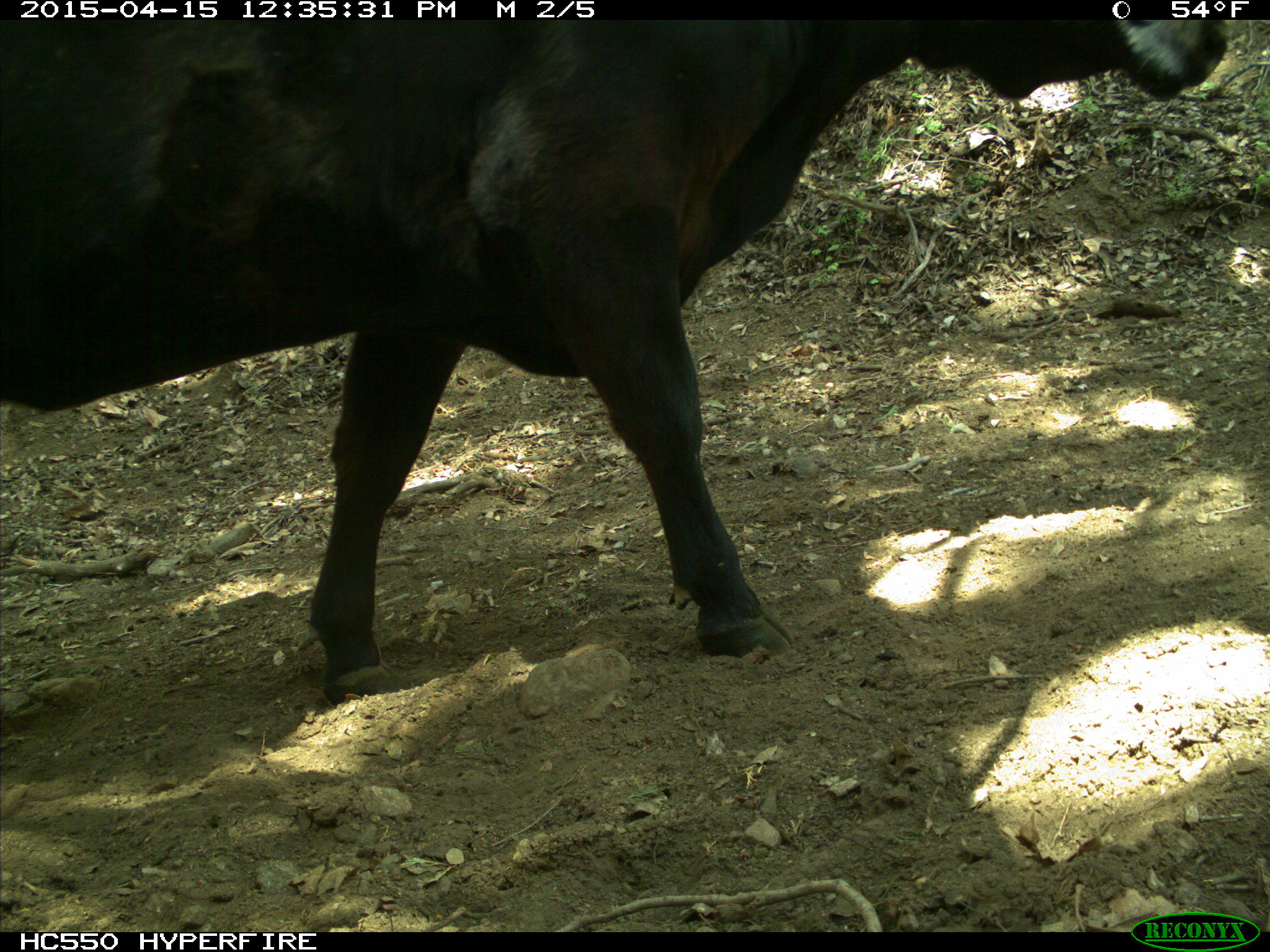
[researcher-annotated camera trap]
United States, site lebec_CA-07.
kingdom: Animalia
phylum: Chordata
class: Mammalia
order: Artiodactyla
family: Bovidae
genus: Bos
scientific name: Bos taurus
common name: domestic cow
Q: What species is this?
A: Bos taurus (domestic cow).